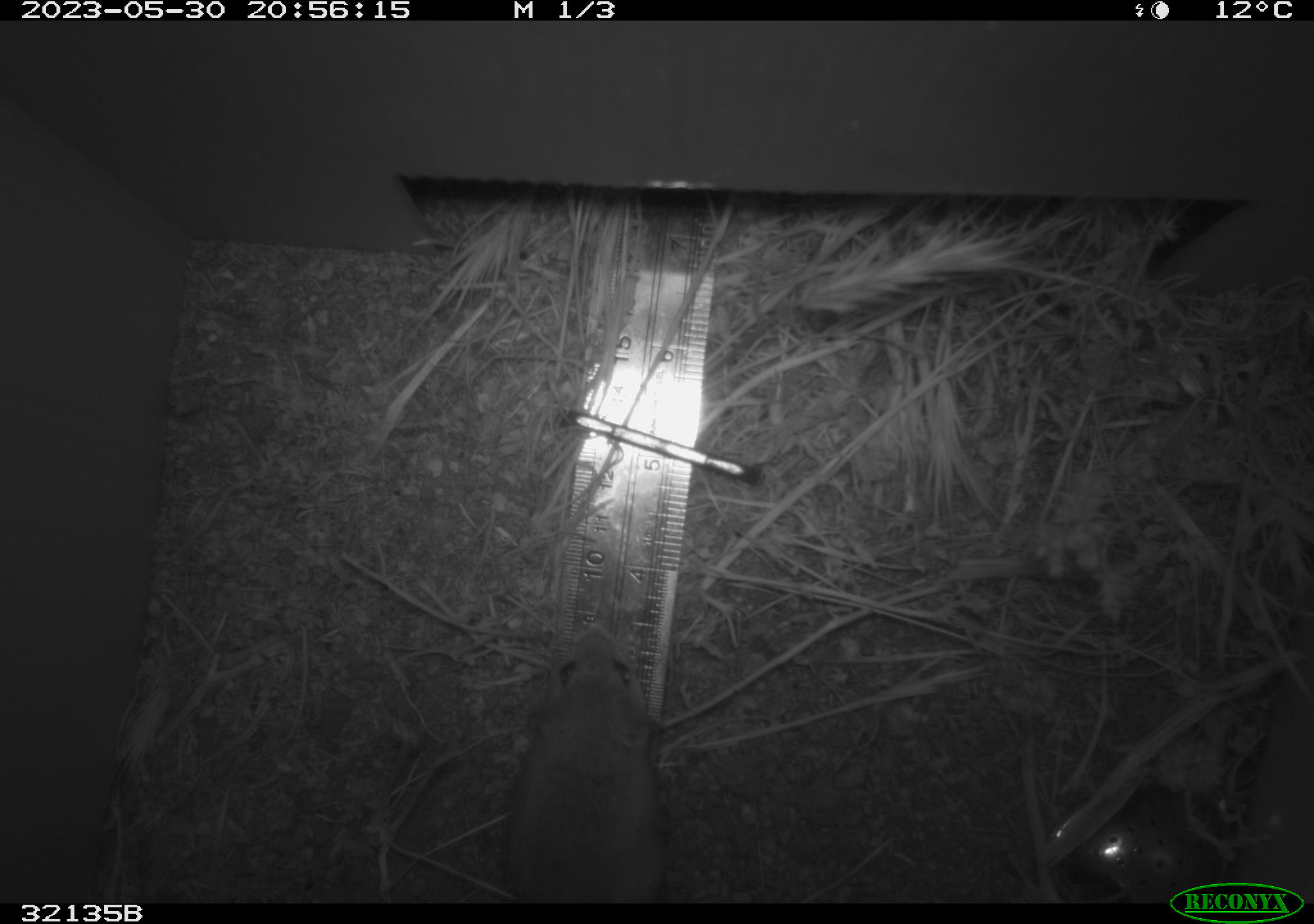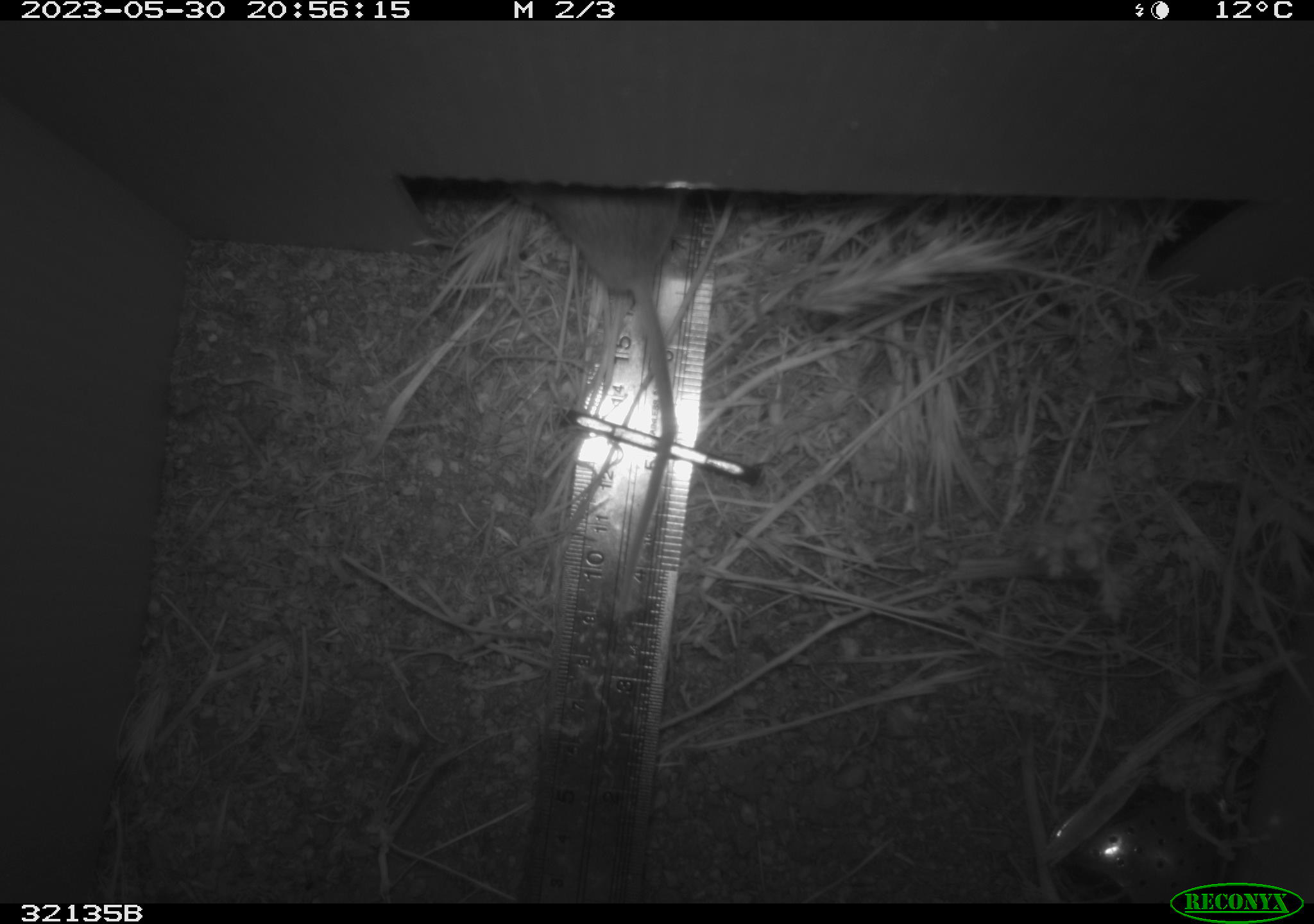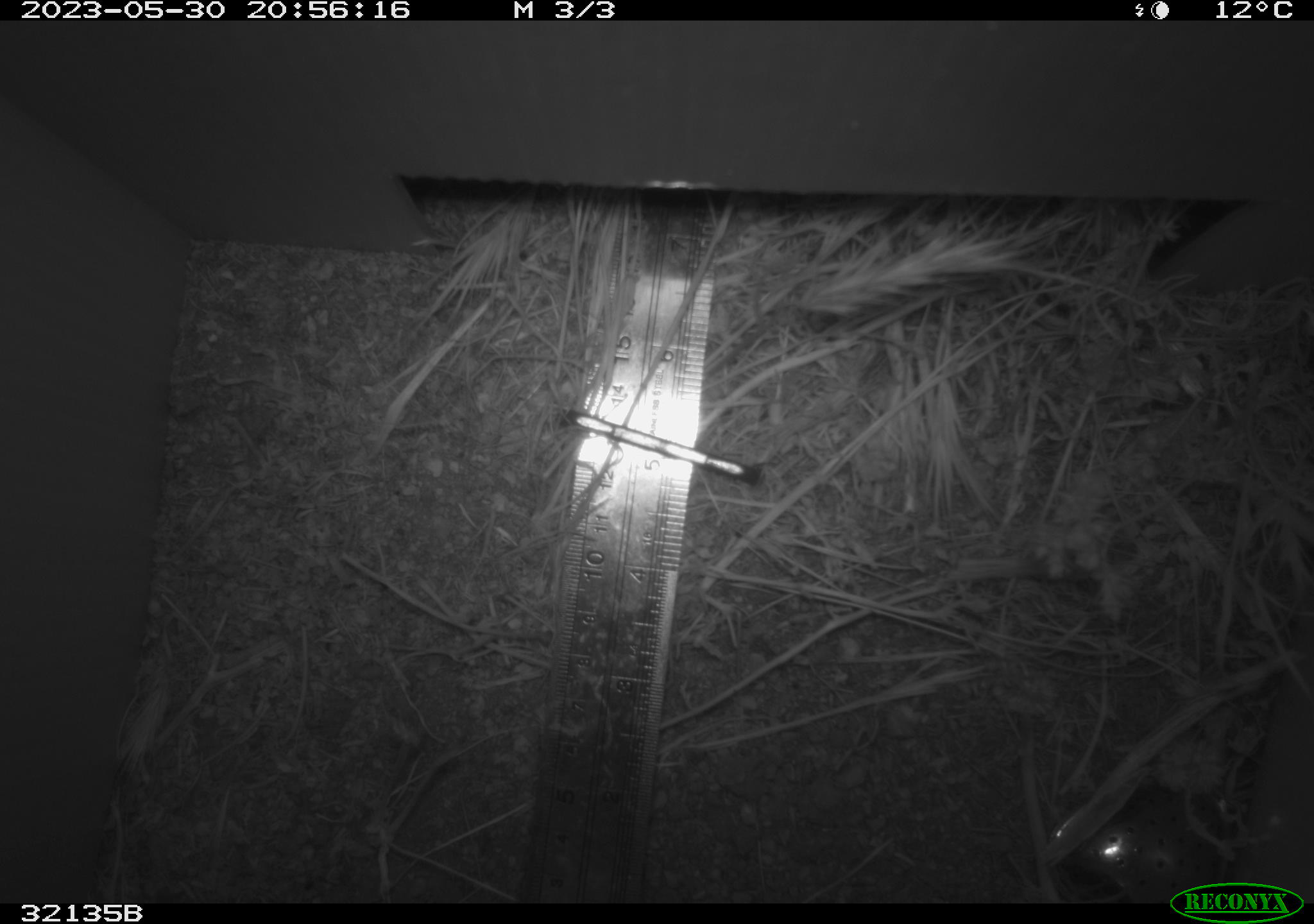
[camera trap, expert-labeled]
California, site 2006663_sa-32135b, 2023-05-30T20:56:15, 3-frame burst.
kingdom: Animalia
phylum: Chordata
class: Mammalia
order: Rodentia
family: Cricetidae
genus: Peromyscus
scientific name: Peromyscus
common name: deer mice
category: peromyscus species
Peromyscus species (deer mice) (Peromyscus).